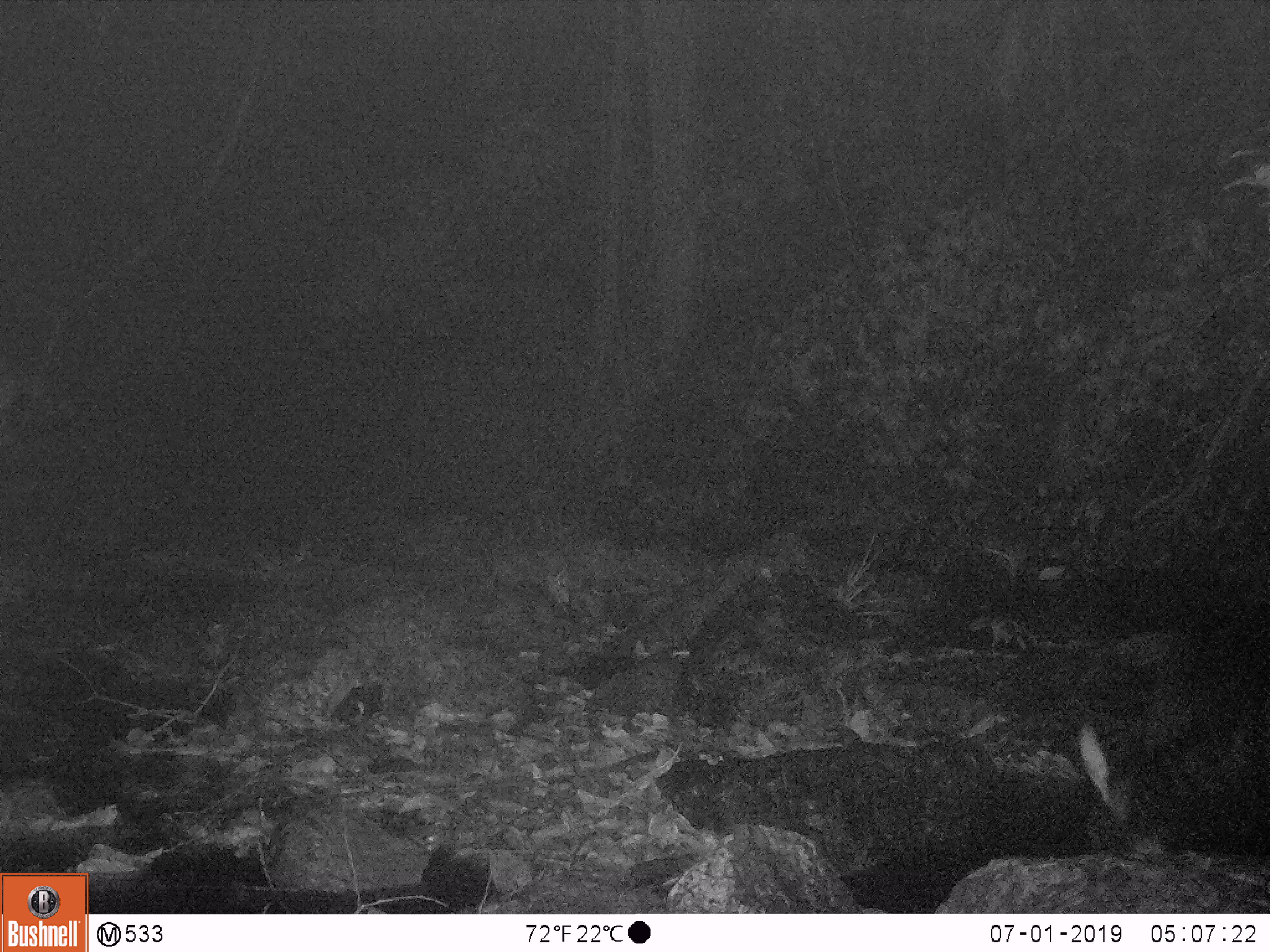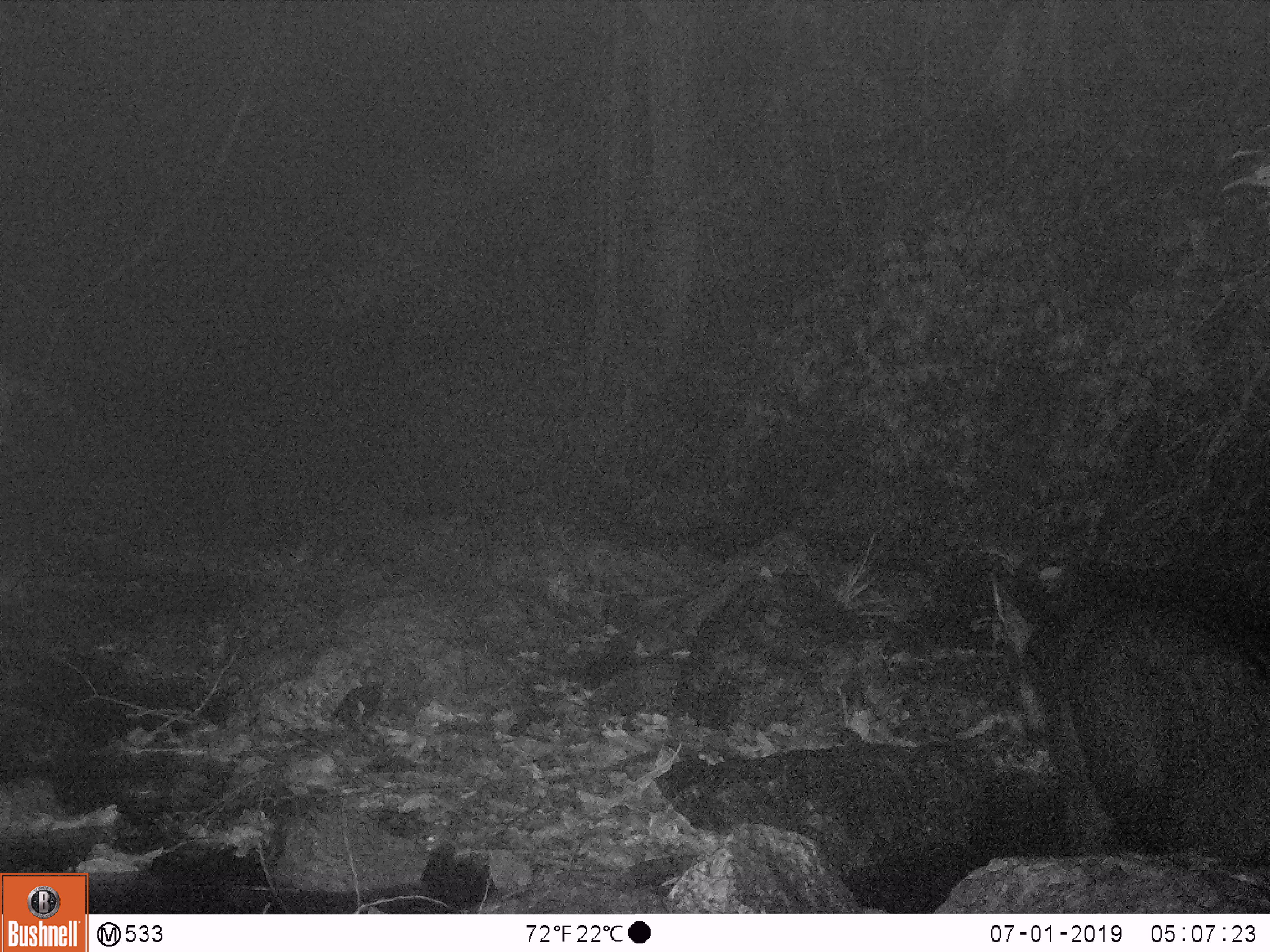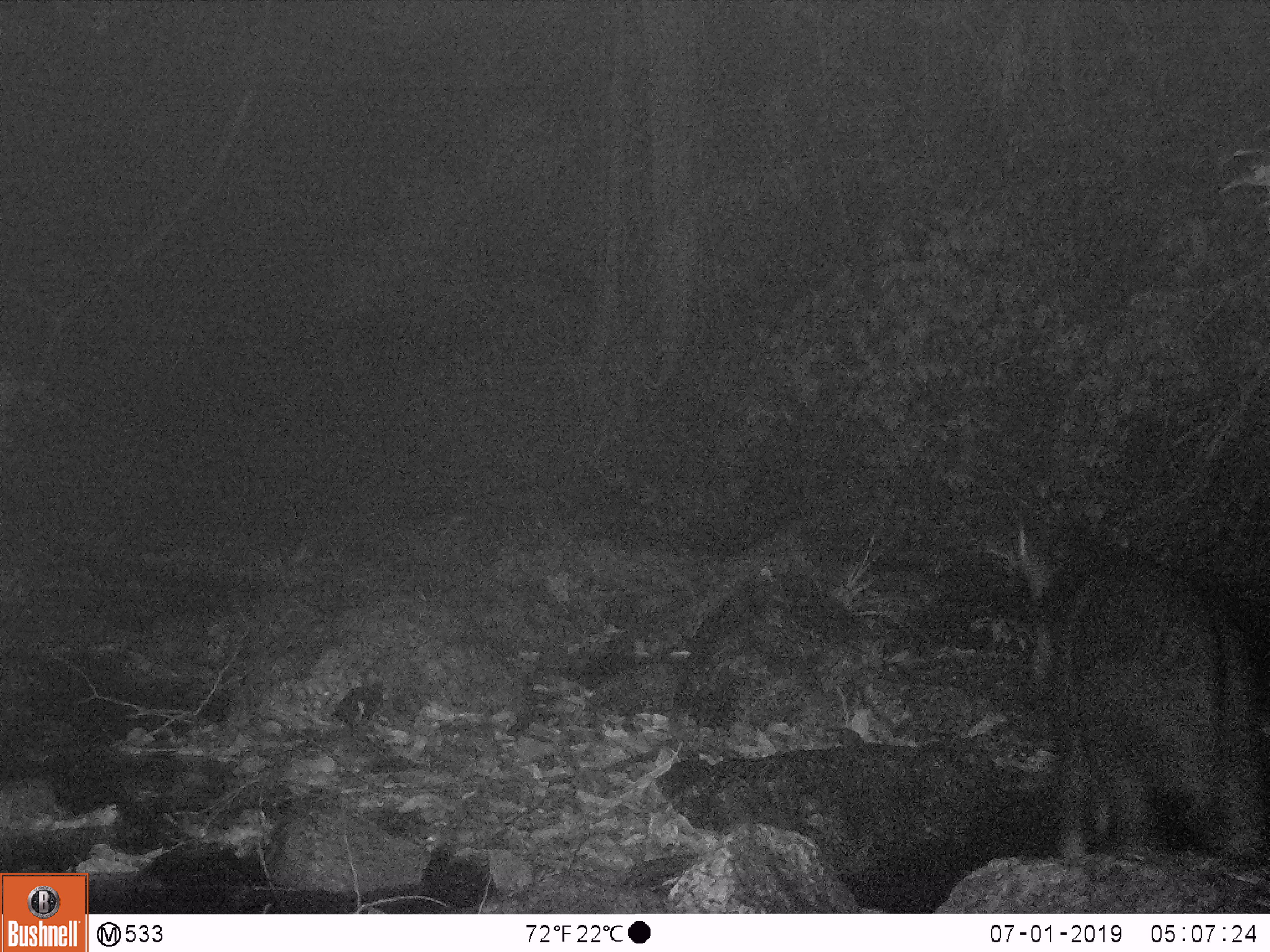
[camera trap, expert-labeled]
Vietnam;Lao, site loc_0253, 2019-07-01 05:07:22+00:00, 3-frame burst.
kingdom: Animalia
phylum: Chordata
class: Mammalia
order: Artiodactyla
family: Bovidae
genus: Capricornis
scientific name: Capricornis sumatraensis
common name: chinese serow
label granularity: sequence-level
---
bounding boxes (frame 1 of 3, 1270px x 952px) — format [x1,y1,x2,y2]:
chinese serow: [1078,721,1270,859]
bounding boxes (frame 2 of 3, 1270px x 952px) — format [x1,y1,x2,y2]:
chinese serow: [988,570,1270,868]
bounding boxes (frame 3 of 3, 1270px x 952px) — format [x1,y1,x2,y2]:
chinese serow: [1016,517,1270,859]